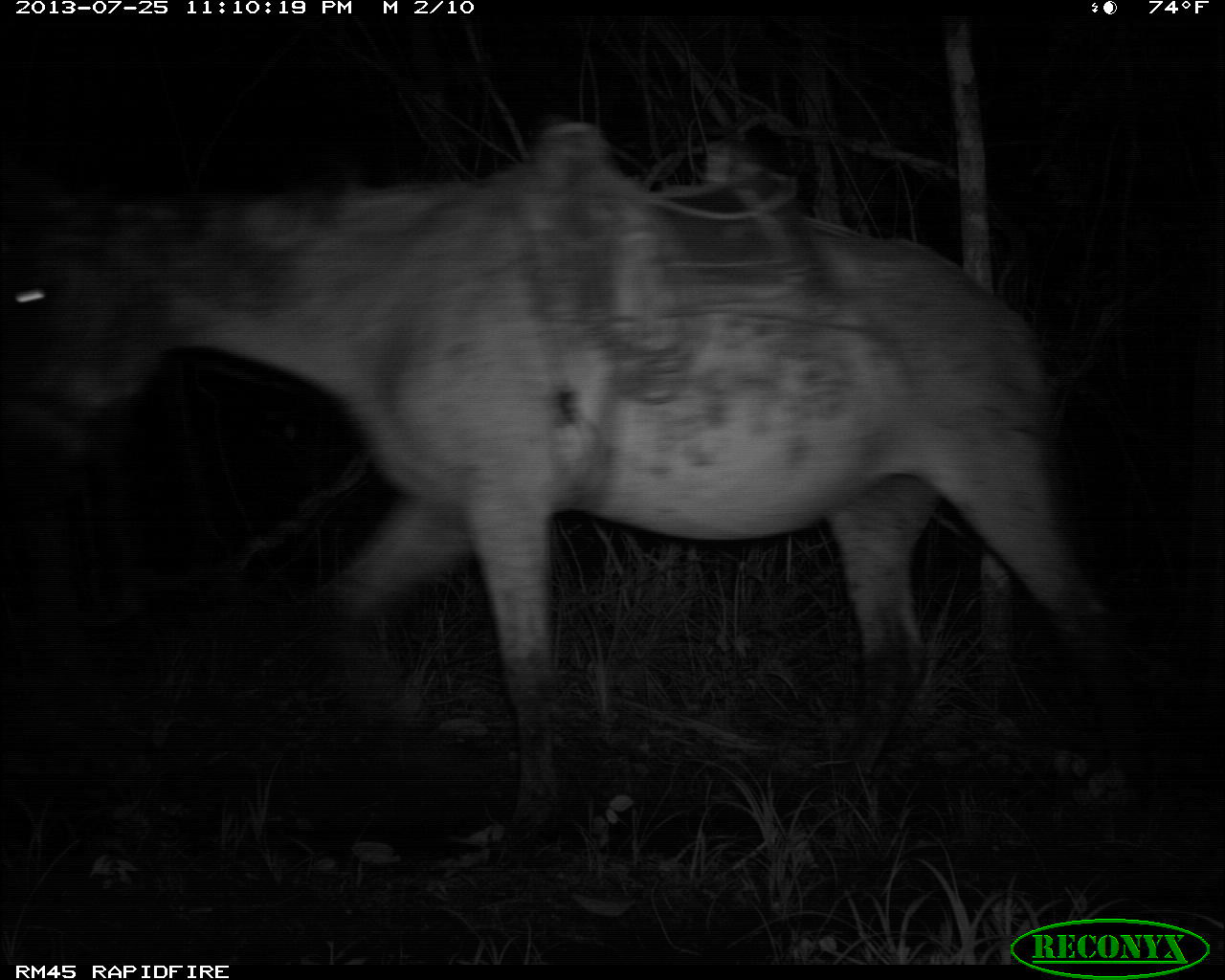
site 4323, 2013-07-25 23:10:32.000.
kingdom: Animalia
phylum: Chordata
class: Mammalia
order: Perissodactyla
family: Equidae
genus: Equus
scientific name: Equus ferus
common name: wild horse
Equus ferus (wild horse), count 2.